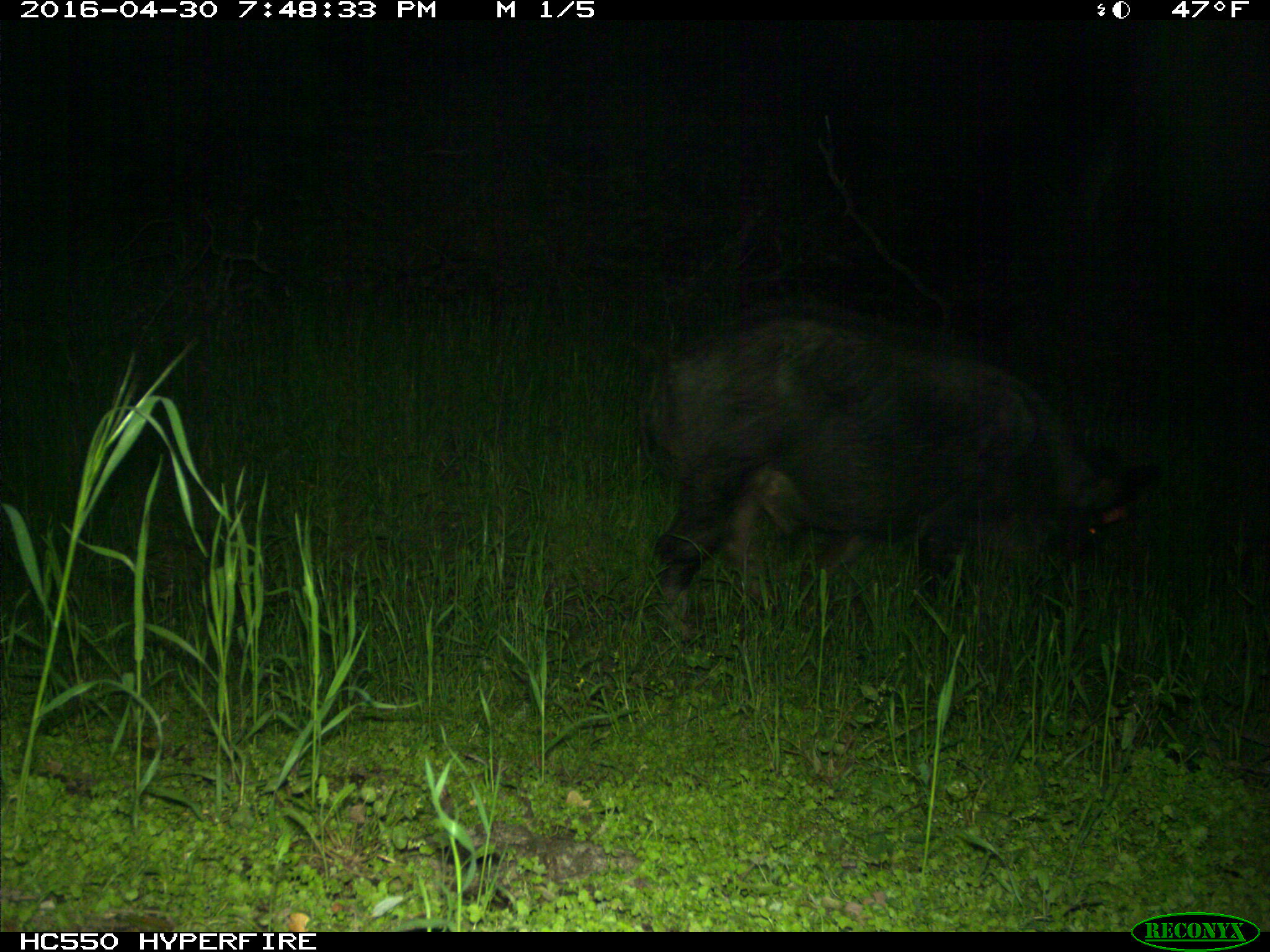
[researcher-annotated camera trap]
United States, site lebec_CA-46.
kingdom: Animalia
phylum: Chordata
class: Mammalia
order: Artiodactyla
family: Suidae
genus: Sus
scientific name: Sus scrofa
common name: wild boar